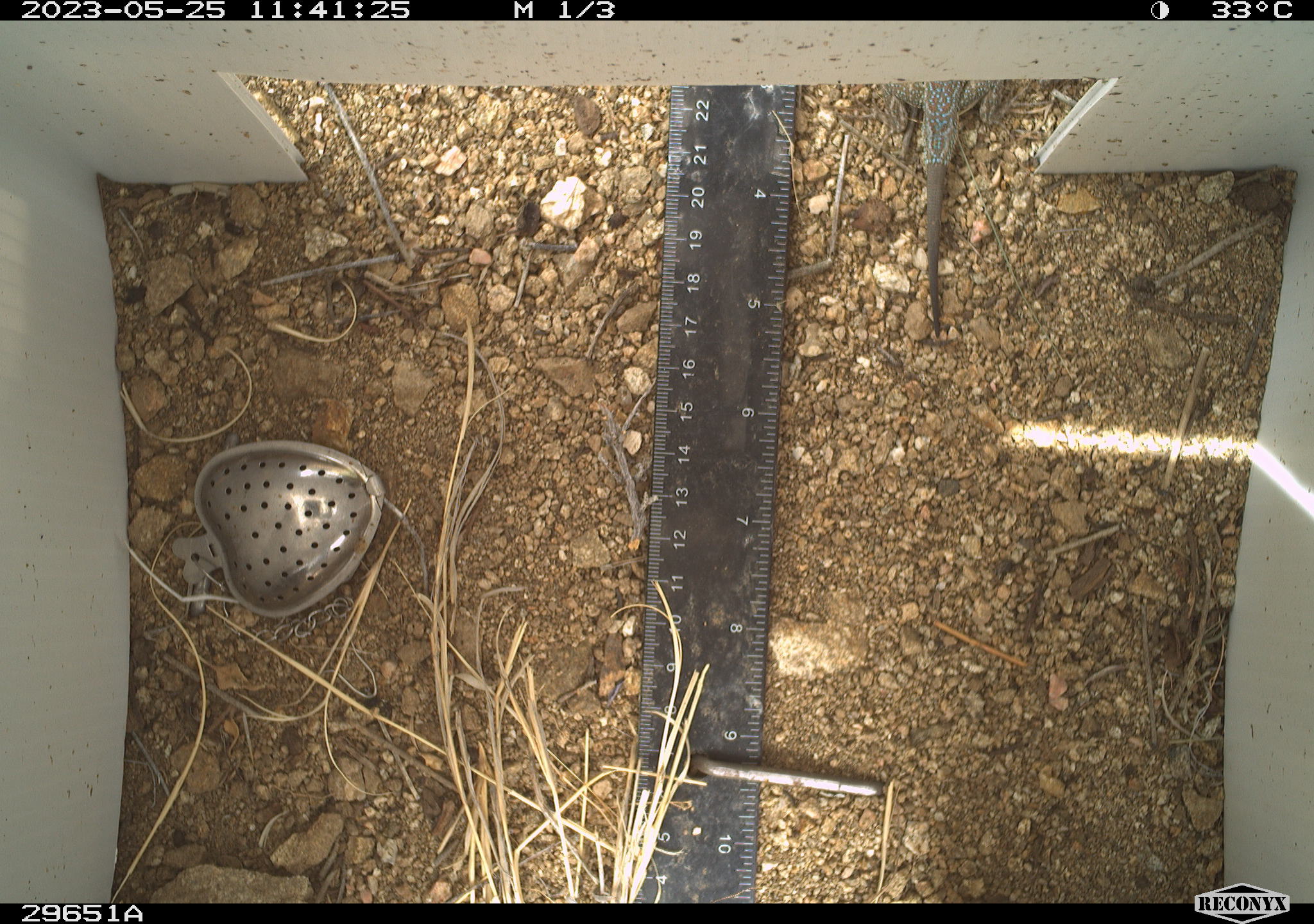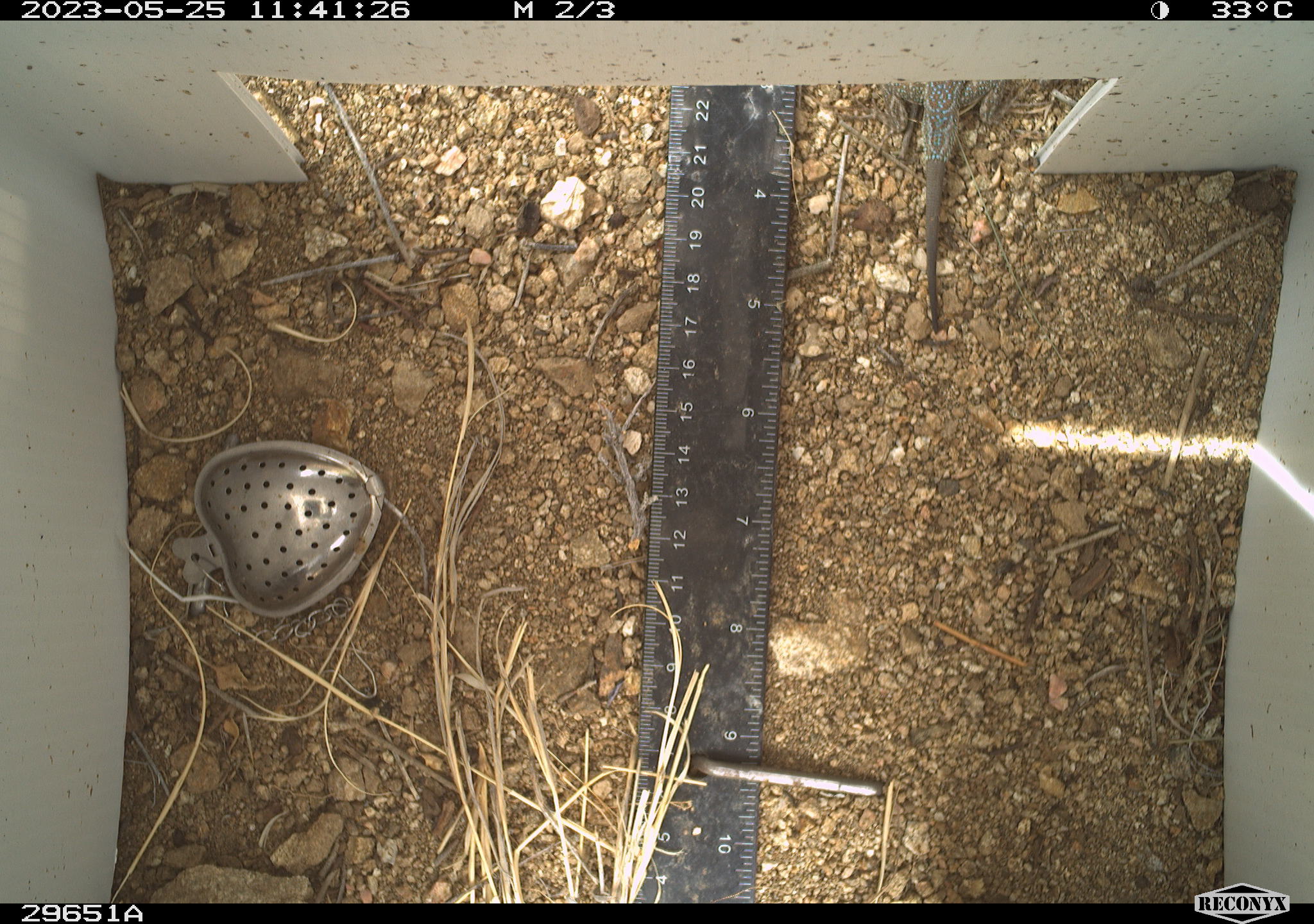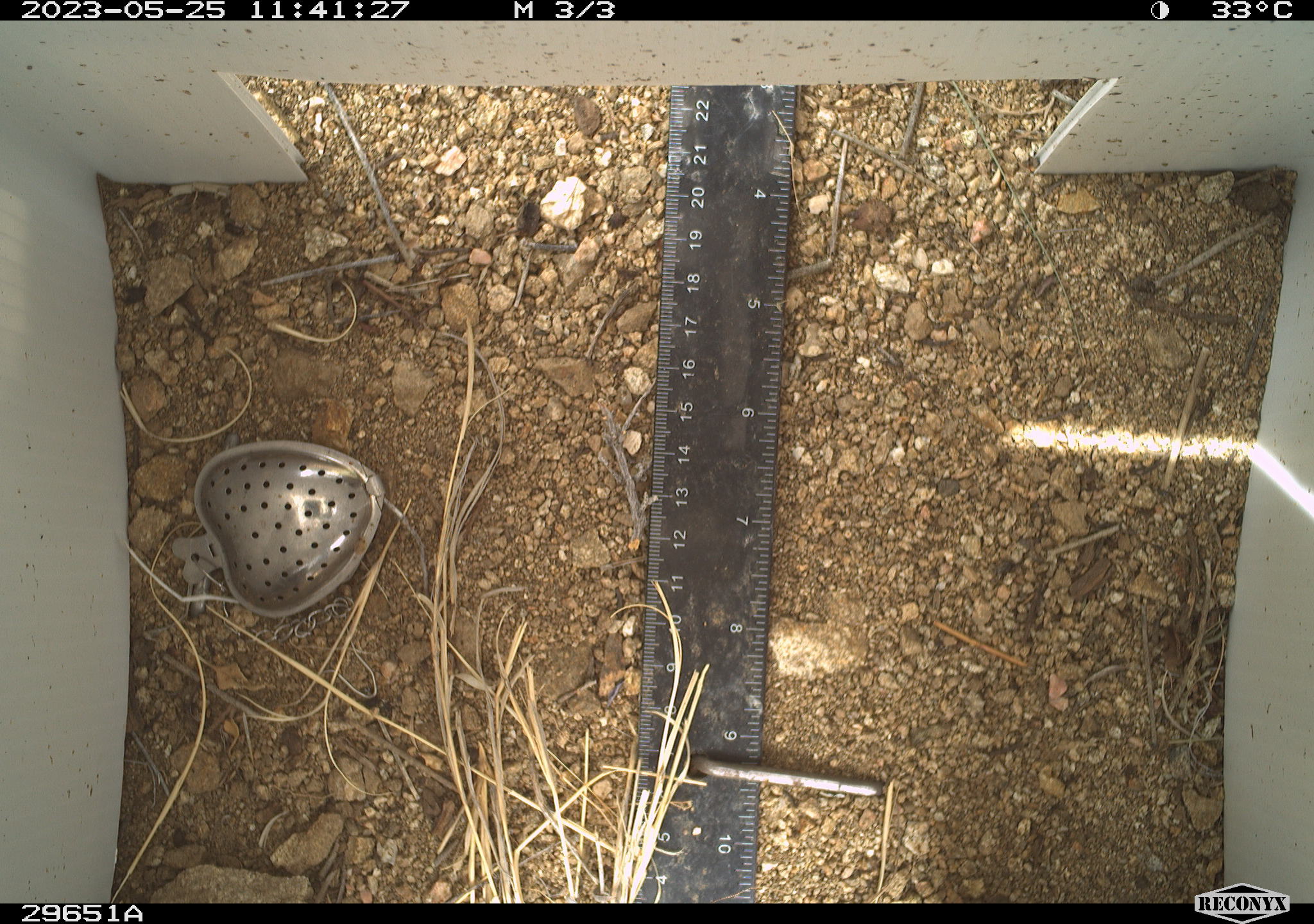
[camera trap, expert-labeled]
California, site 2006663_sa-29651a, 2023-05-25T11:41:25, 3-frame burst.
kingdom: Animalia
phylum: Chordata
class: Reptilia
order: Squamata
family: Phrynosomatidae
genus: Uta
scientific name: Uta stansburiana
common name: common side-blotched lizard